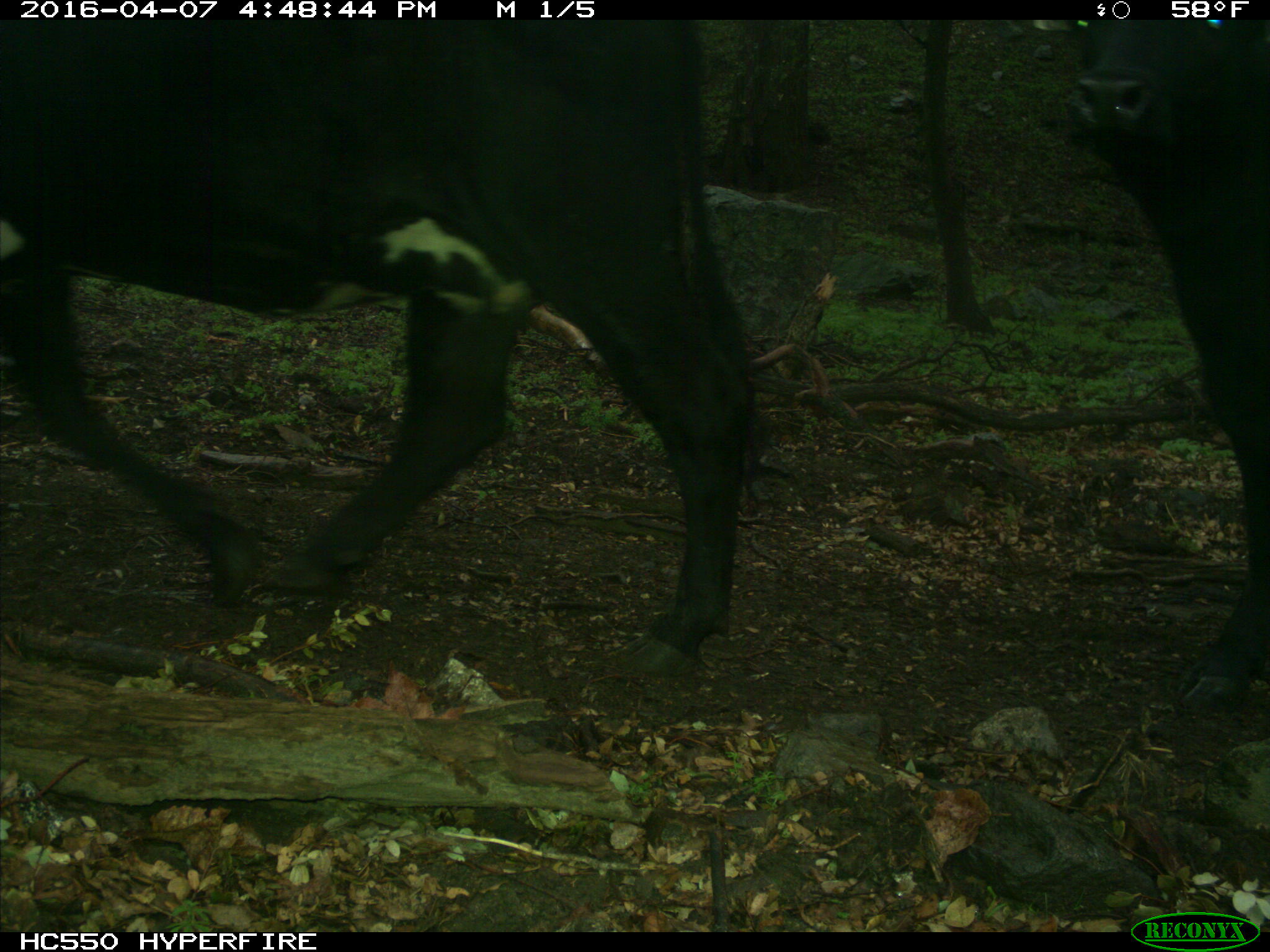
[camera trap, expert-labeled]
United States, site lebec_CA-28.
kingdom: Animalia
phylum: Chordata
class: Mammalia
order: Artiodactyla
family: Bovidae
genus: Bos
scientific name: Bos taurus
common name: domestic cow